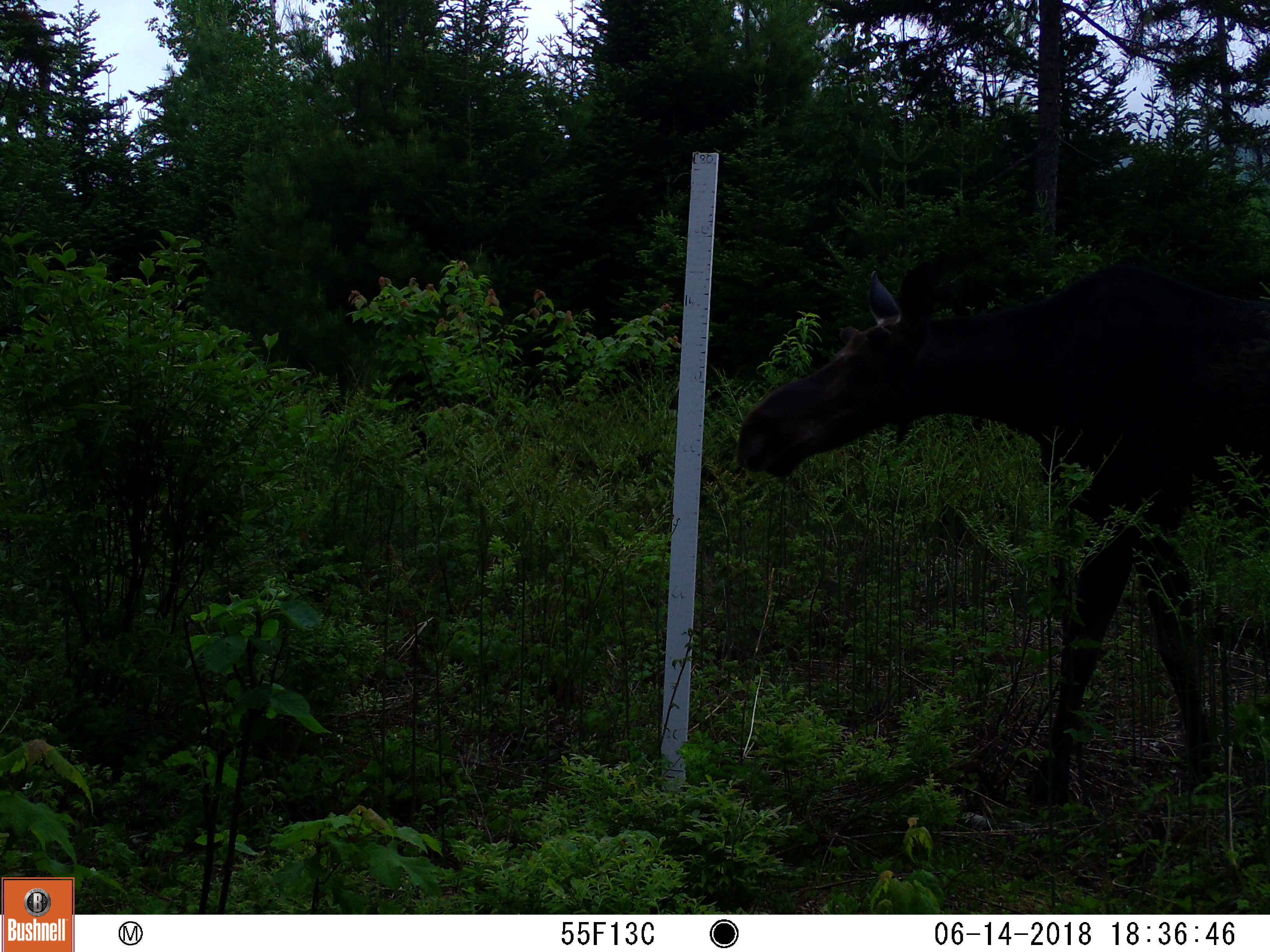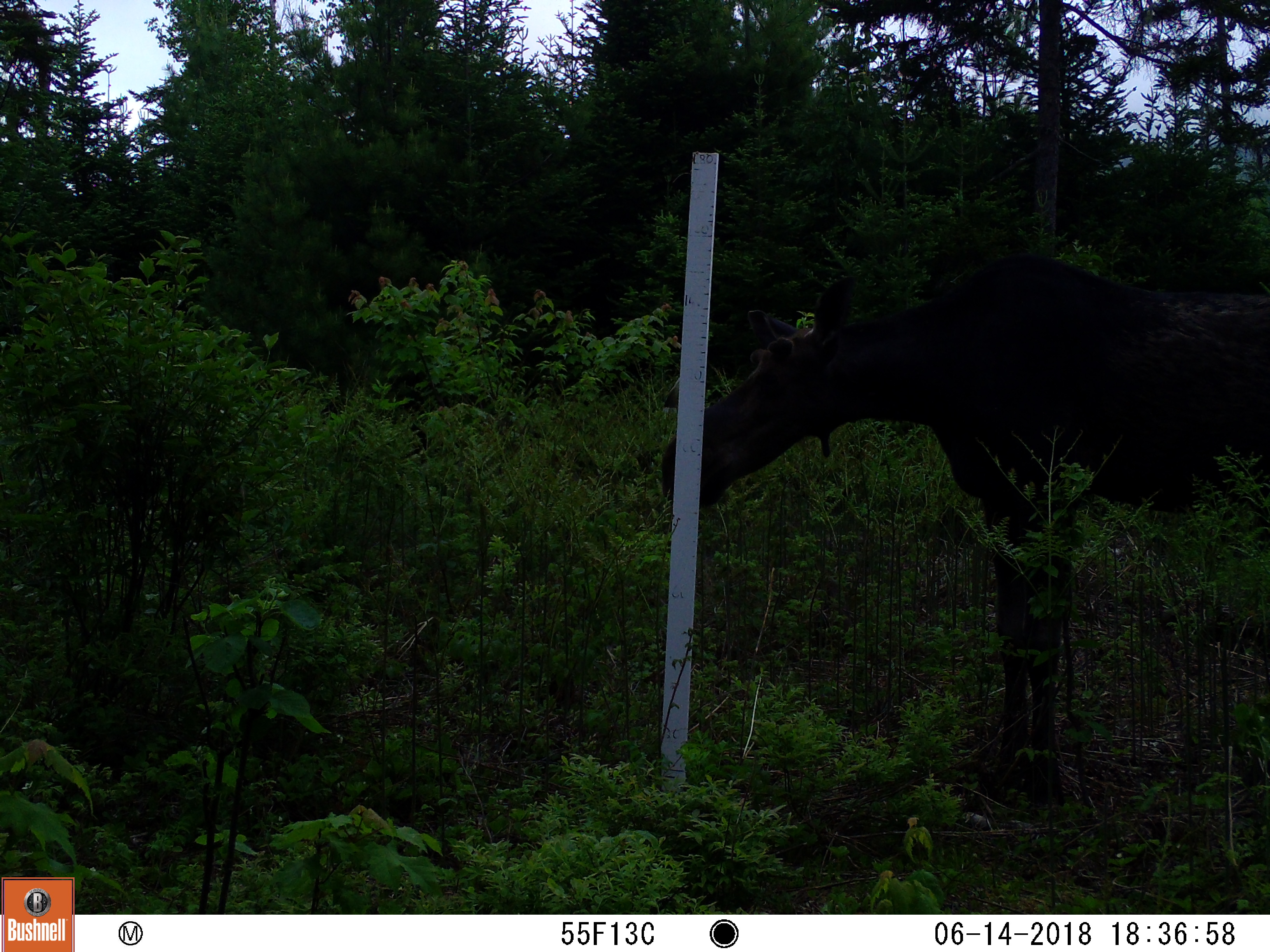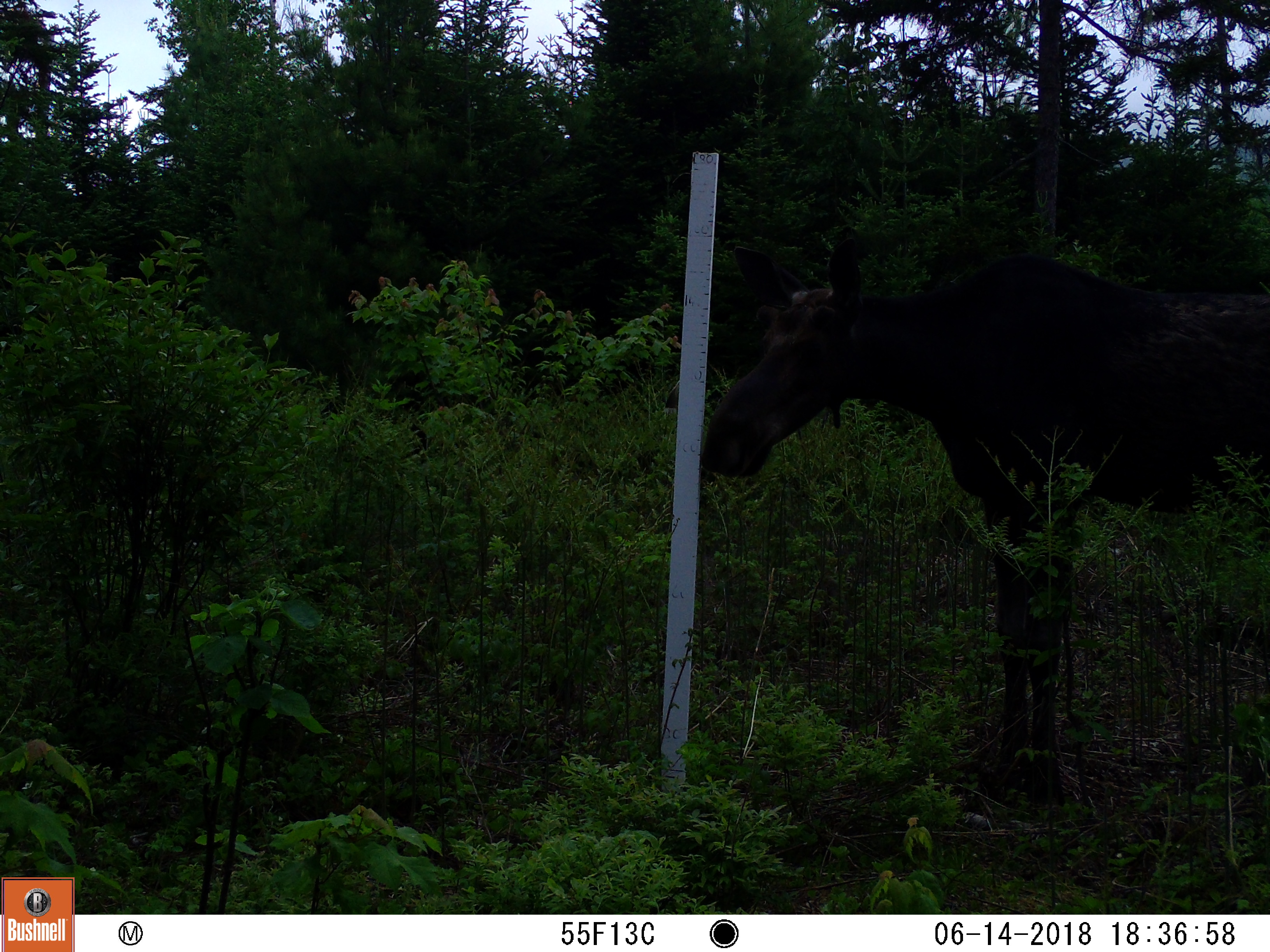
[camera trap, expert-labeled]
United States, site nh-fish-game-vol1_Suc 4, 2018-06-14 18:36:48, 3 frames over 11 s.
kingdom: Animalia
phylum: Chordata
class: Mammalia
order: Artiodactyla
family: Cervidae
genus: Alces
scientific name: Alces alces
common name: moose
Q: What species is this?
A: Moose (Alces alces).